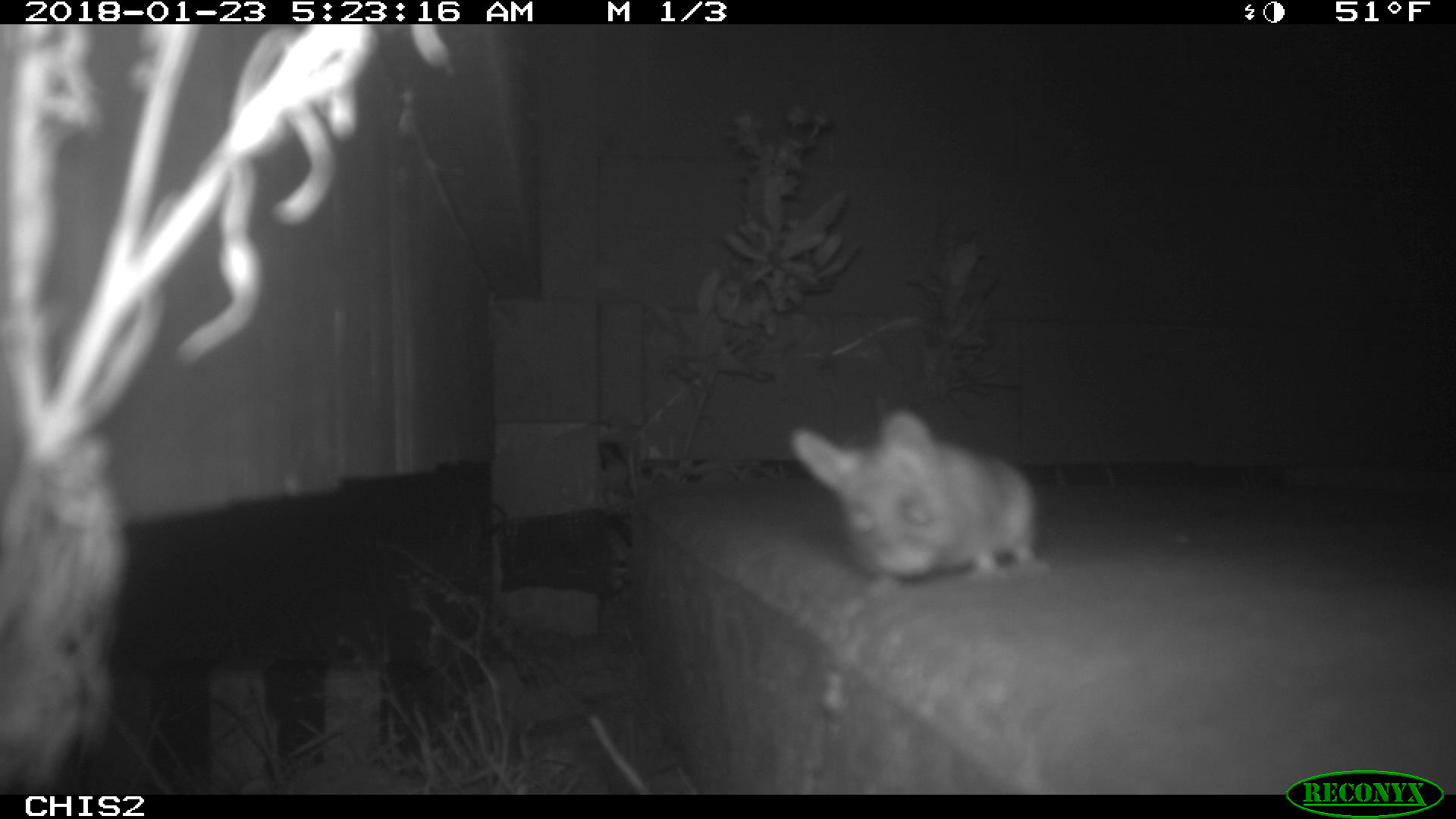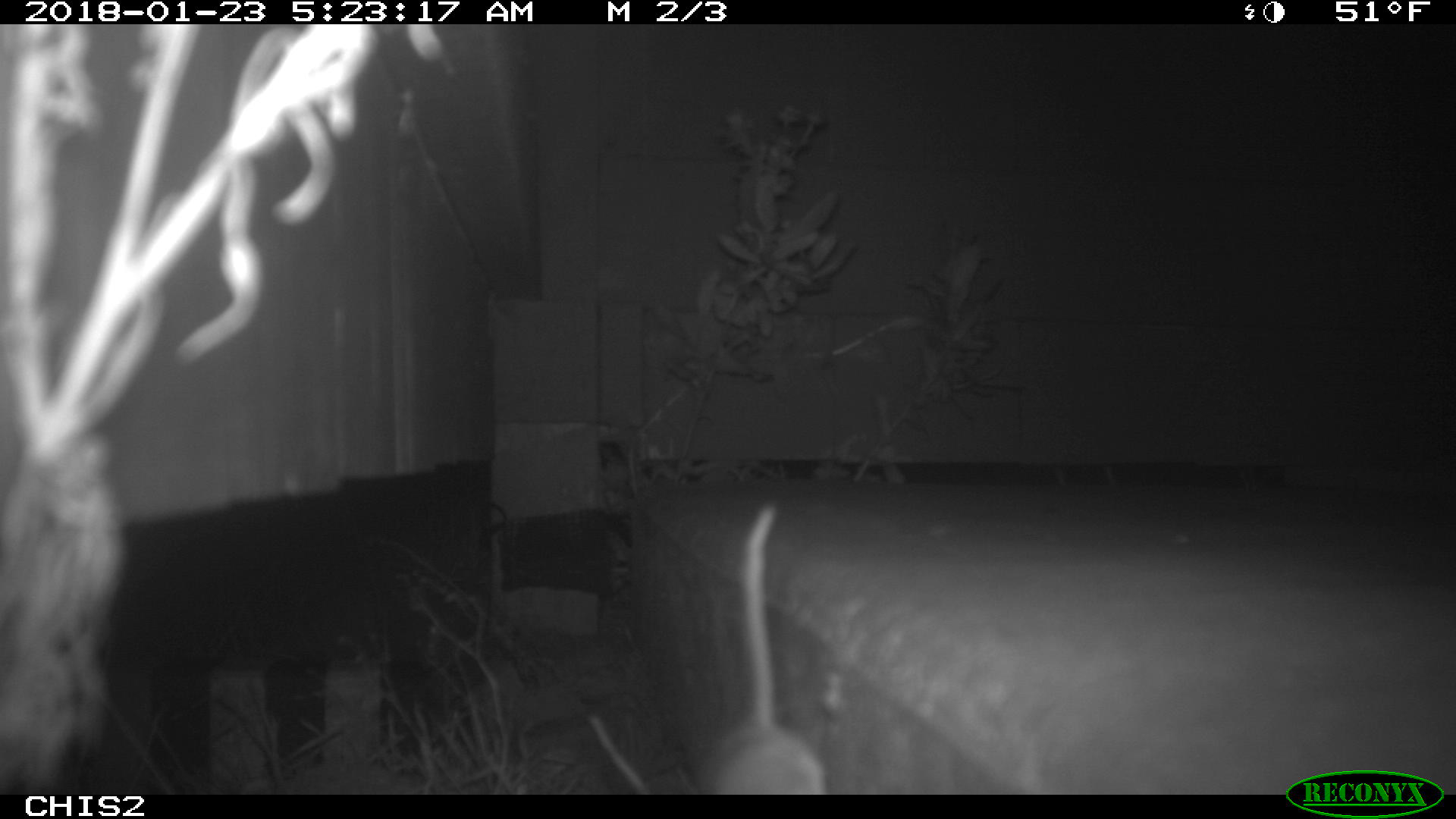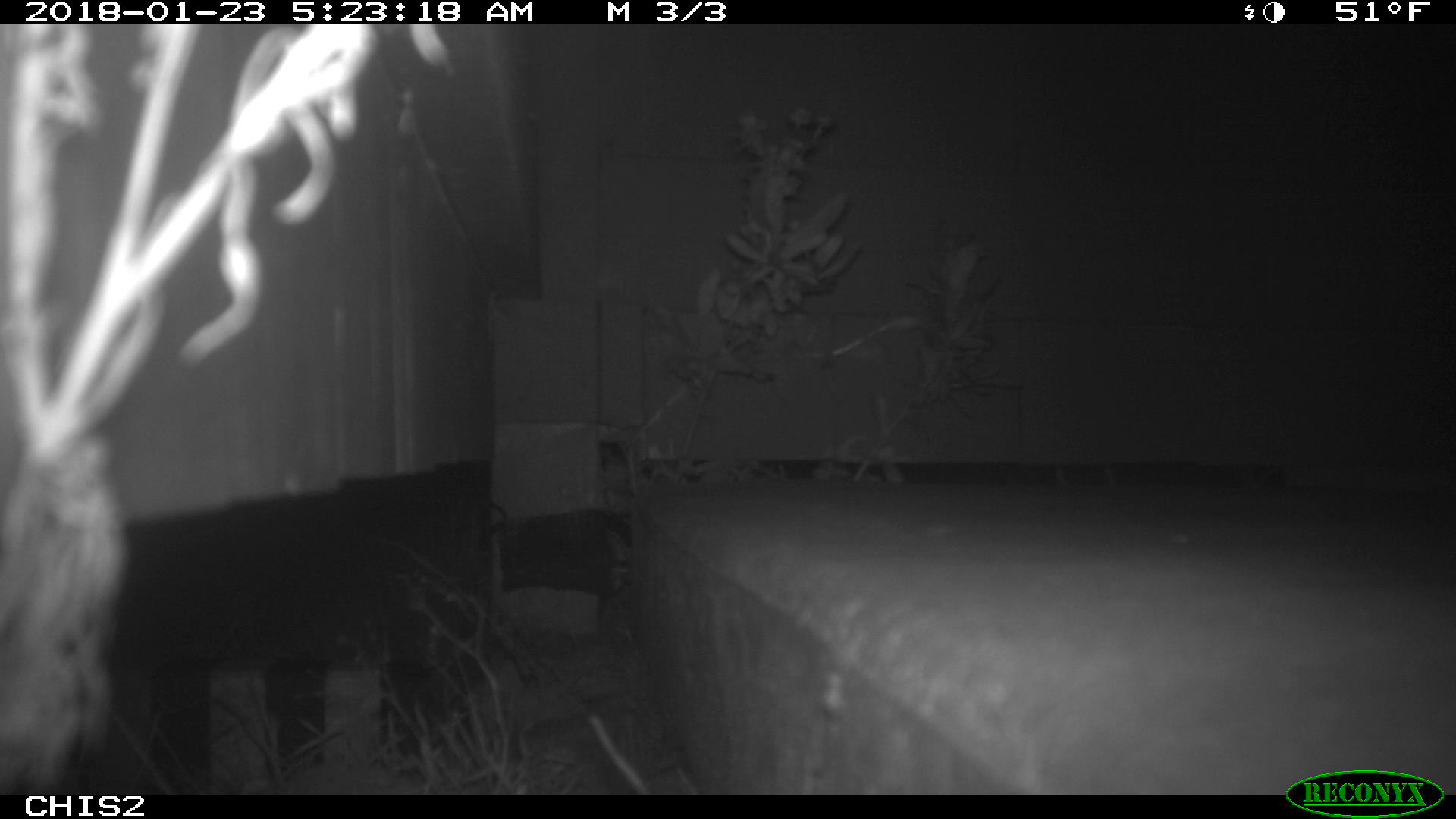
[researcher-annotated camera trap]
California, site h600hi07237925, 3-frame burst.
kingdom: Animalia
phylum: Chordata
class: Mammalia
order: Rodentia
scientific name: Rodentia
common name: rodent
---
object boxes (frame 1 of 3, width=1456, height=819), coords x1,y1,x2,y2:
rodent: 789,406,1050,600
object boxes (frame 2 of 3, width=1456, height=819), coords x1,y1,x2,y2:
rodent: 696,502,827,792